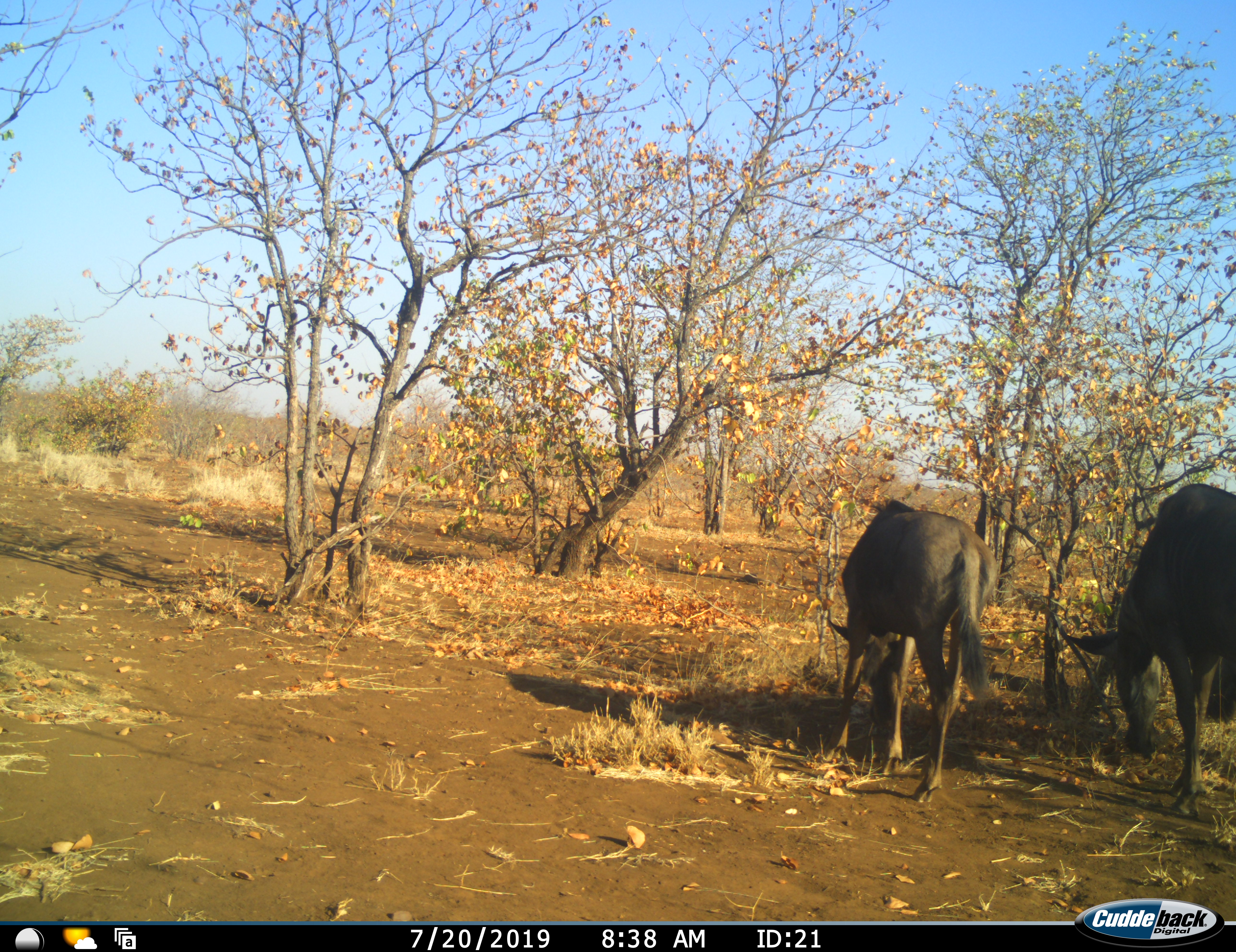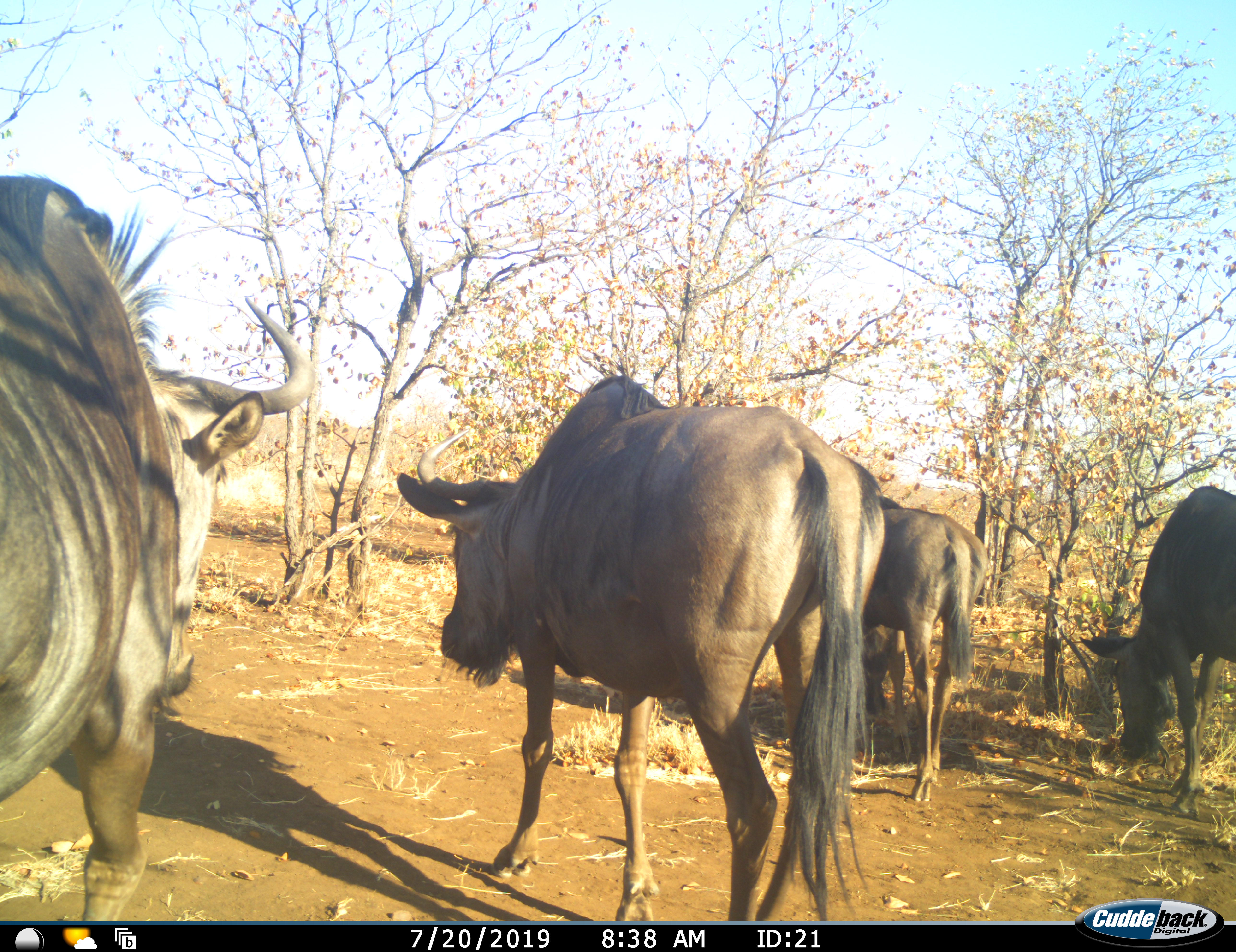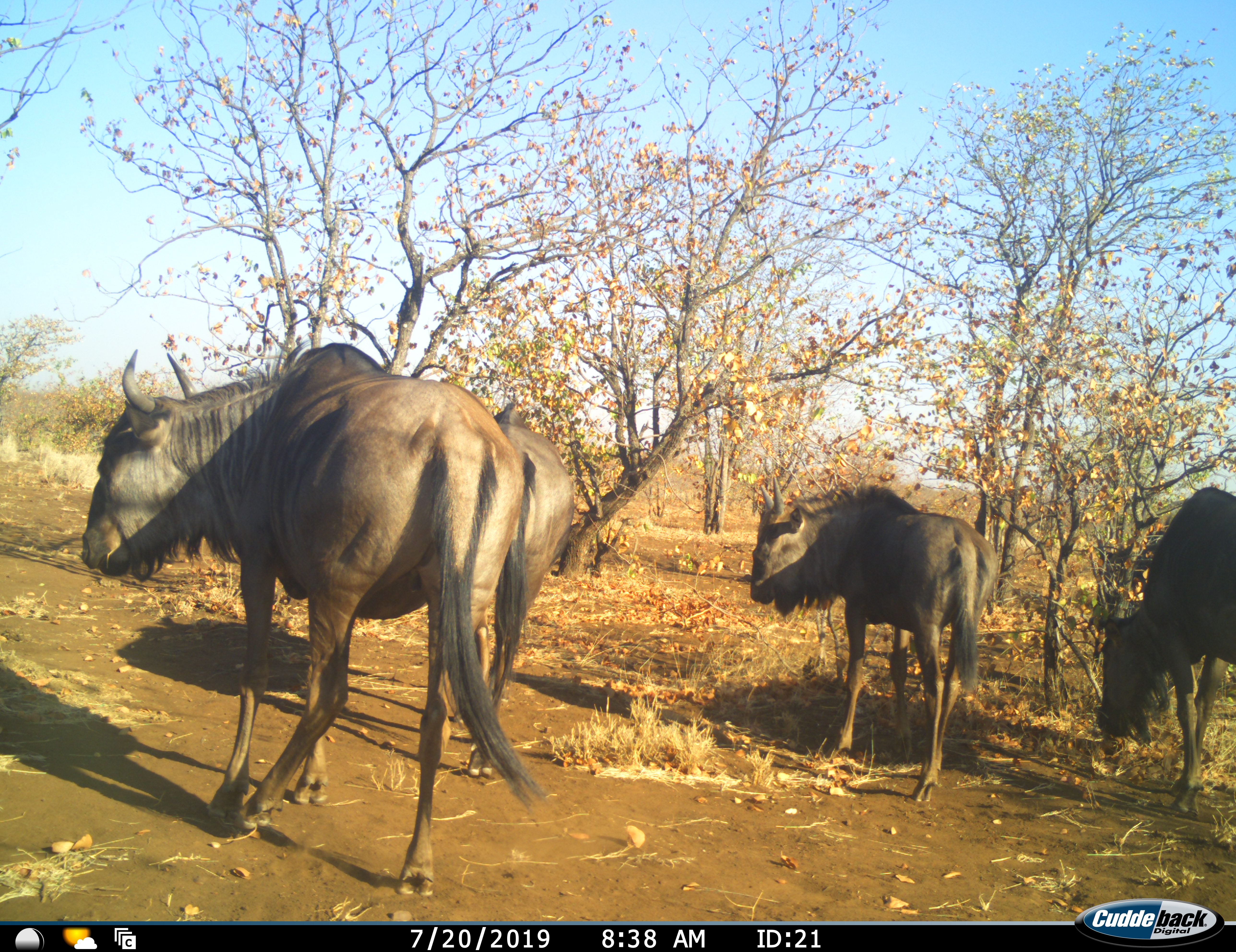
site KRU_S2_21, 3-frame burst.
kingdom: Animalia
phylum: Chordata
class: Mammalia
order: Artiodactyla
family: Bovidae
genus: Connochaetes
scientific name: Connochaetes taurinus taurinus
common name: blue wildebeest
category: wildebeestblue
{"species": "wildebeestblue (blue wildebeest) (Connochaetes taurinus taurinus)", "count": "4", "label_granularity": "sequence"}